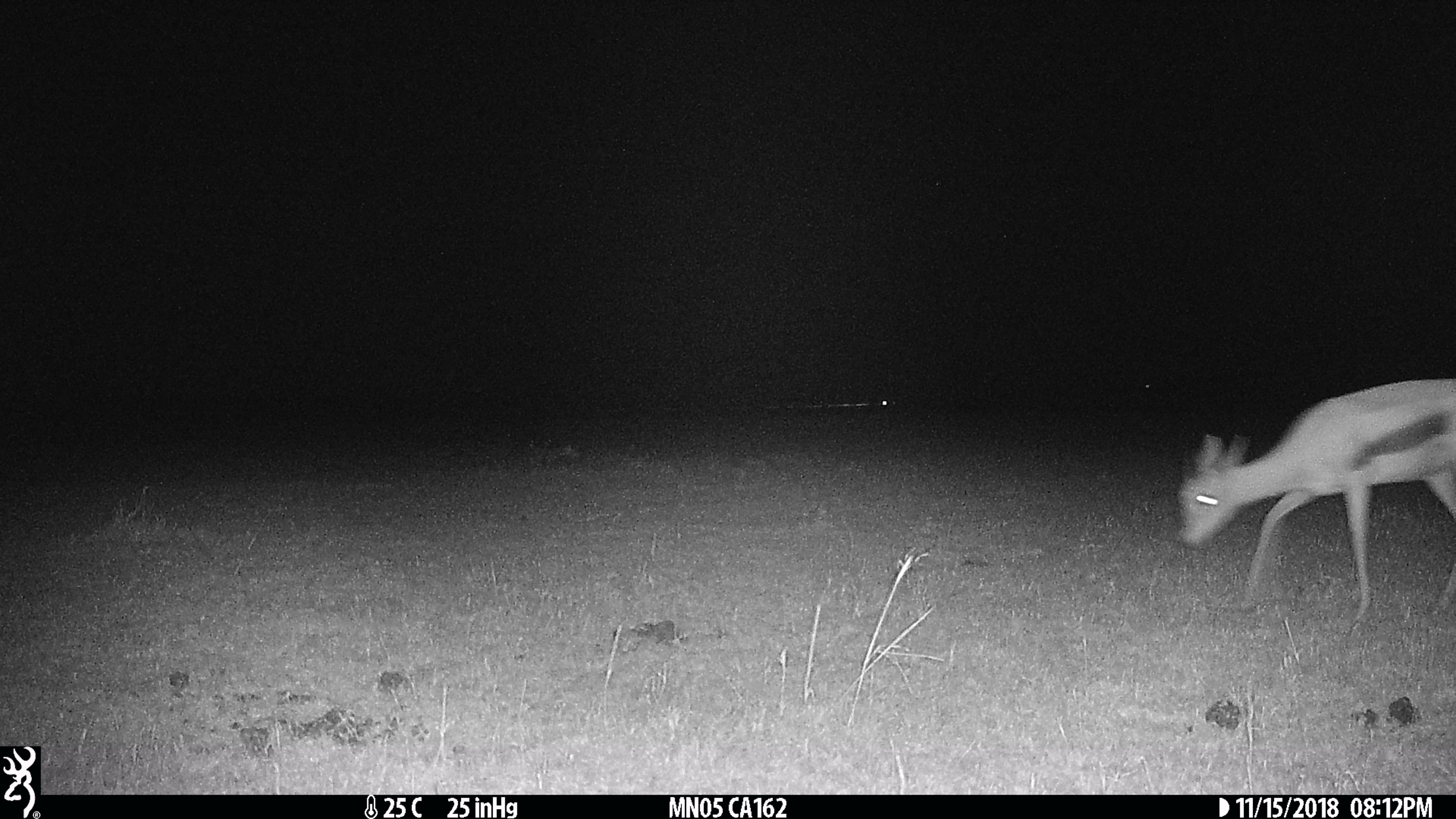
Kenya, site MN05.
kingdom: Animalia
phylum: Chordata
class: Mammalia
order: Artiodactyla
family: Bovidae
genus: Eudorcas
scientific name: Eudorcas thomsonii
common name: thomon's gazelle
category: gazelle thomsons